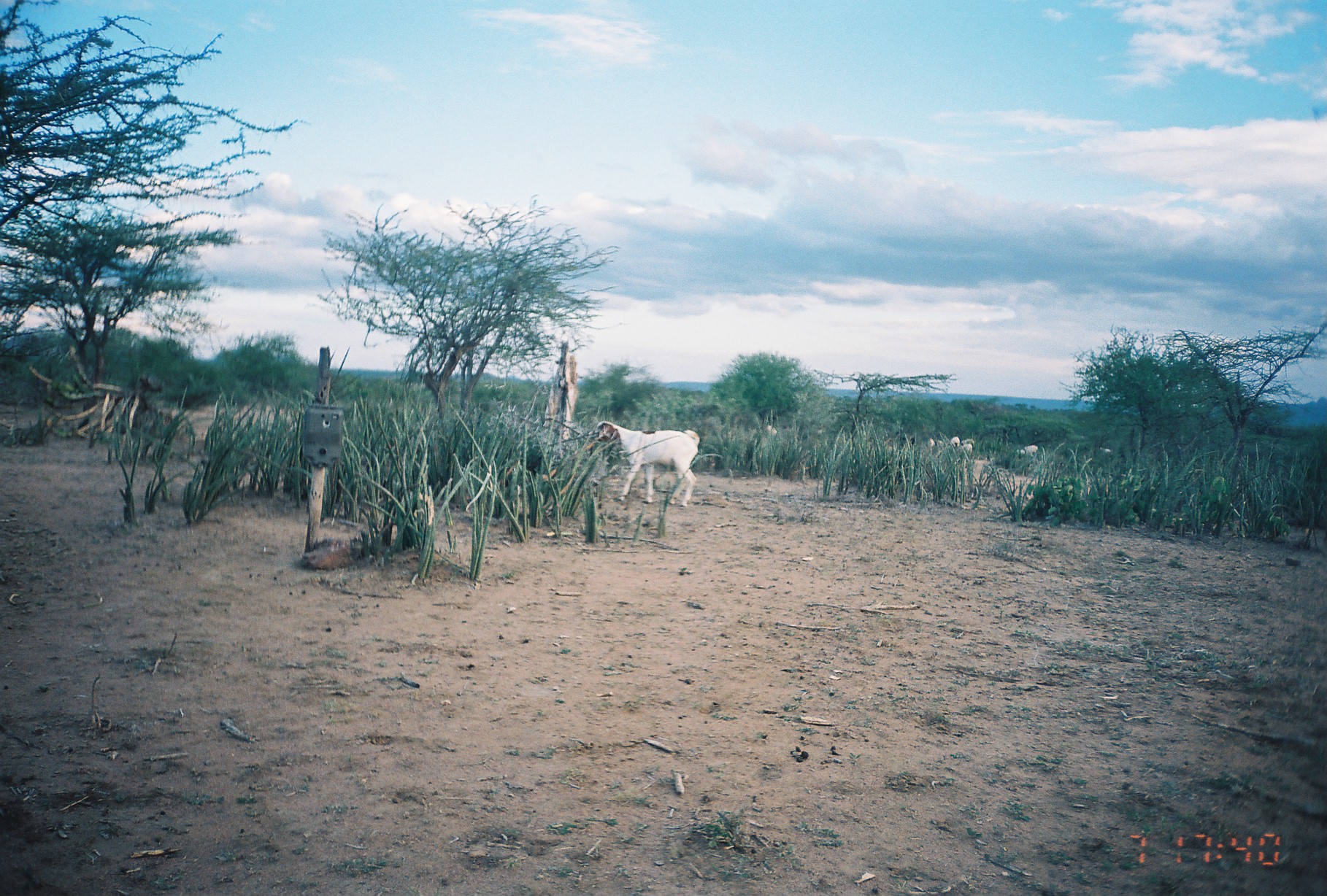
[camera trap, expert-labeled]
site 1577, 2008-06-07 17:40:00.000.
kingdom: Animalia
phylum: Chordata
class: Mammalia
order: Artiodactyla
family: Bovidae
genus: Capra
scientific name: Capra aegagrus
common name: wild goat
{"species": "Capra aegagrus (wild goat)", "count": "6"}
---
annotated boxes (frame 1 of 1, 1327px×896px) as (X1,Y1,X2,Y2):
capra aegagrus: (587,420,699,506); (1017,444,1038,459); (957,443,972,456); (960,438,976,450); (950,436,960,448); (928,437,935,450)